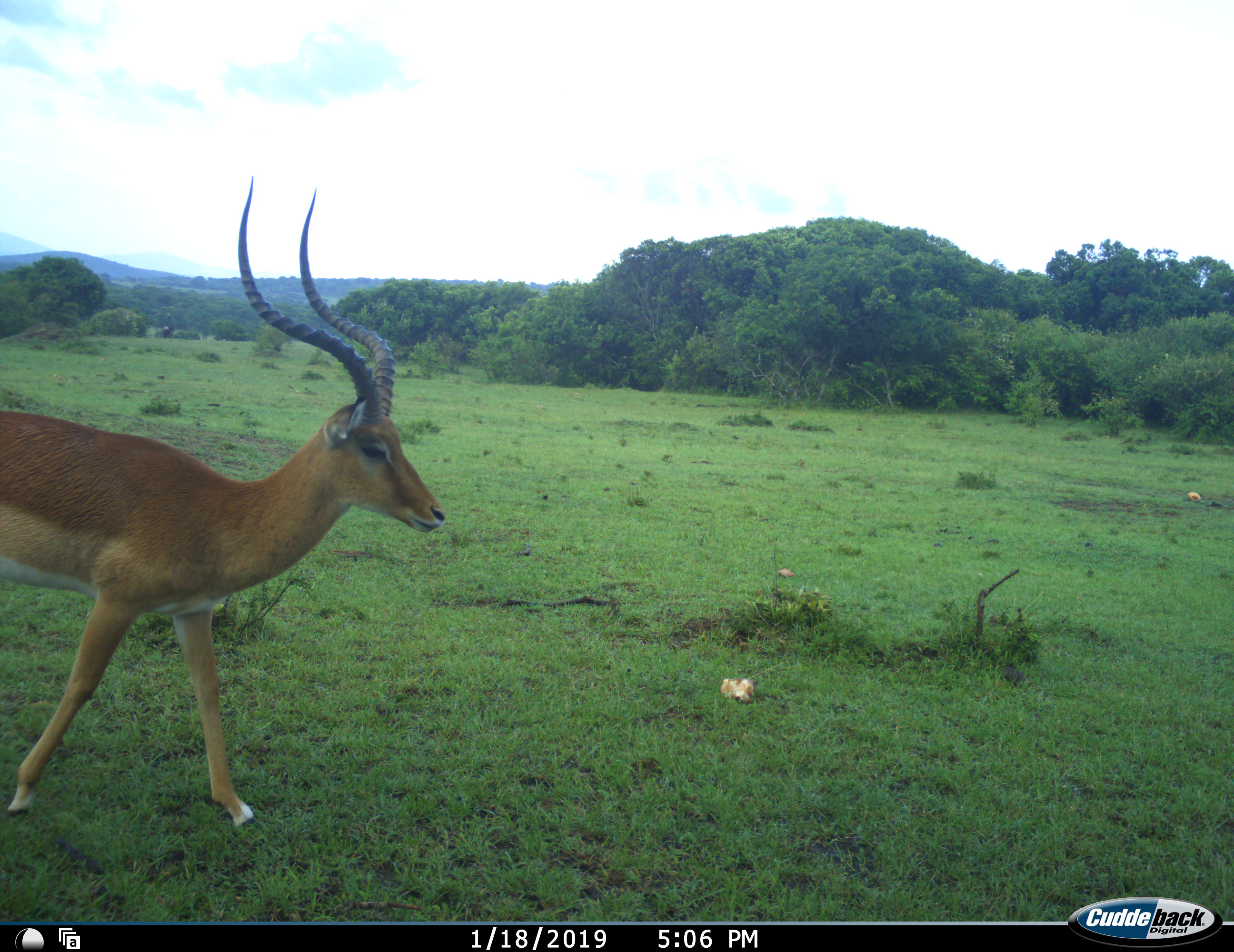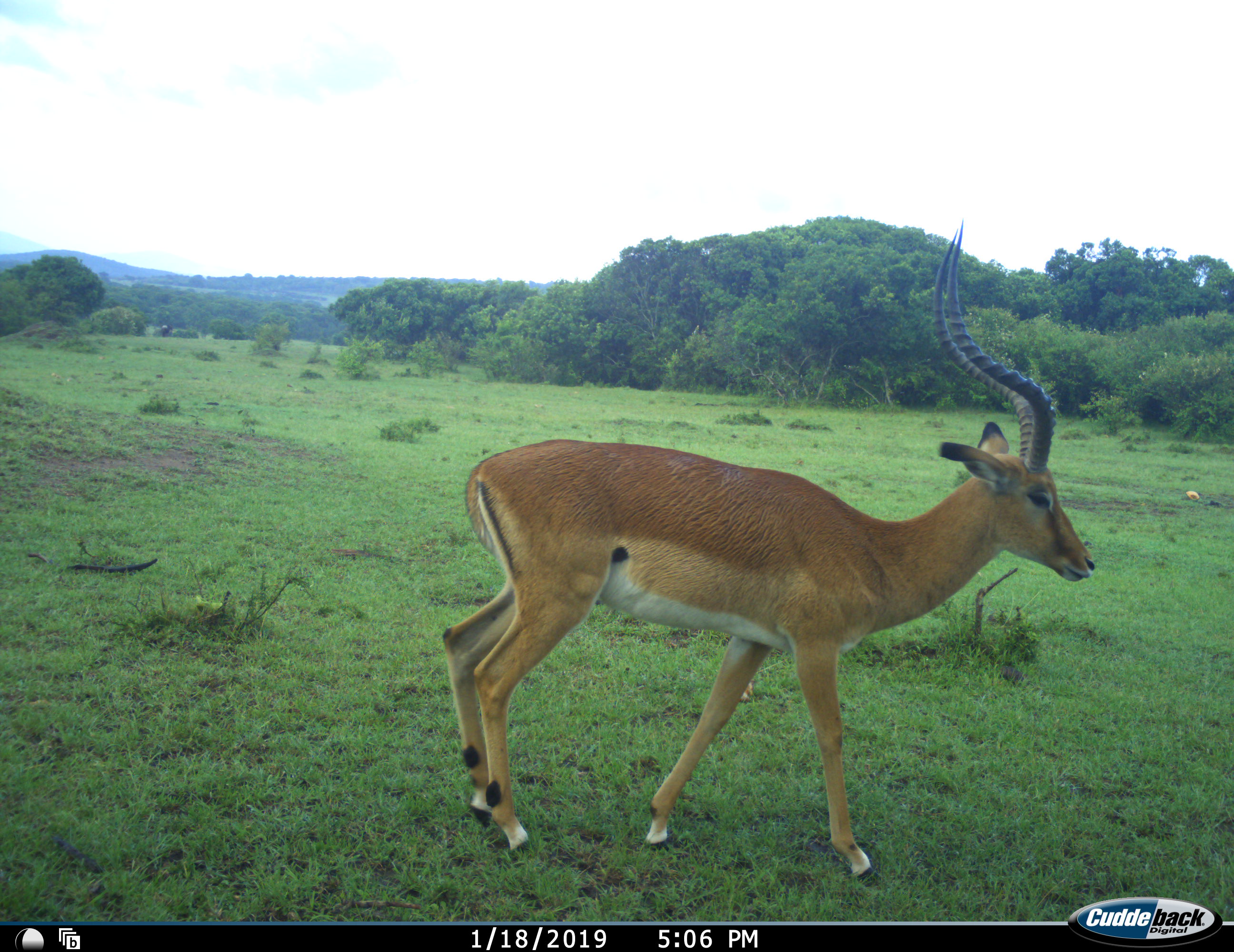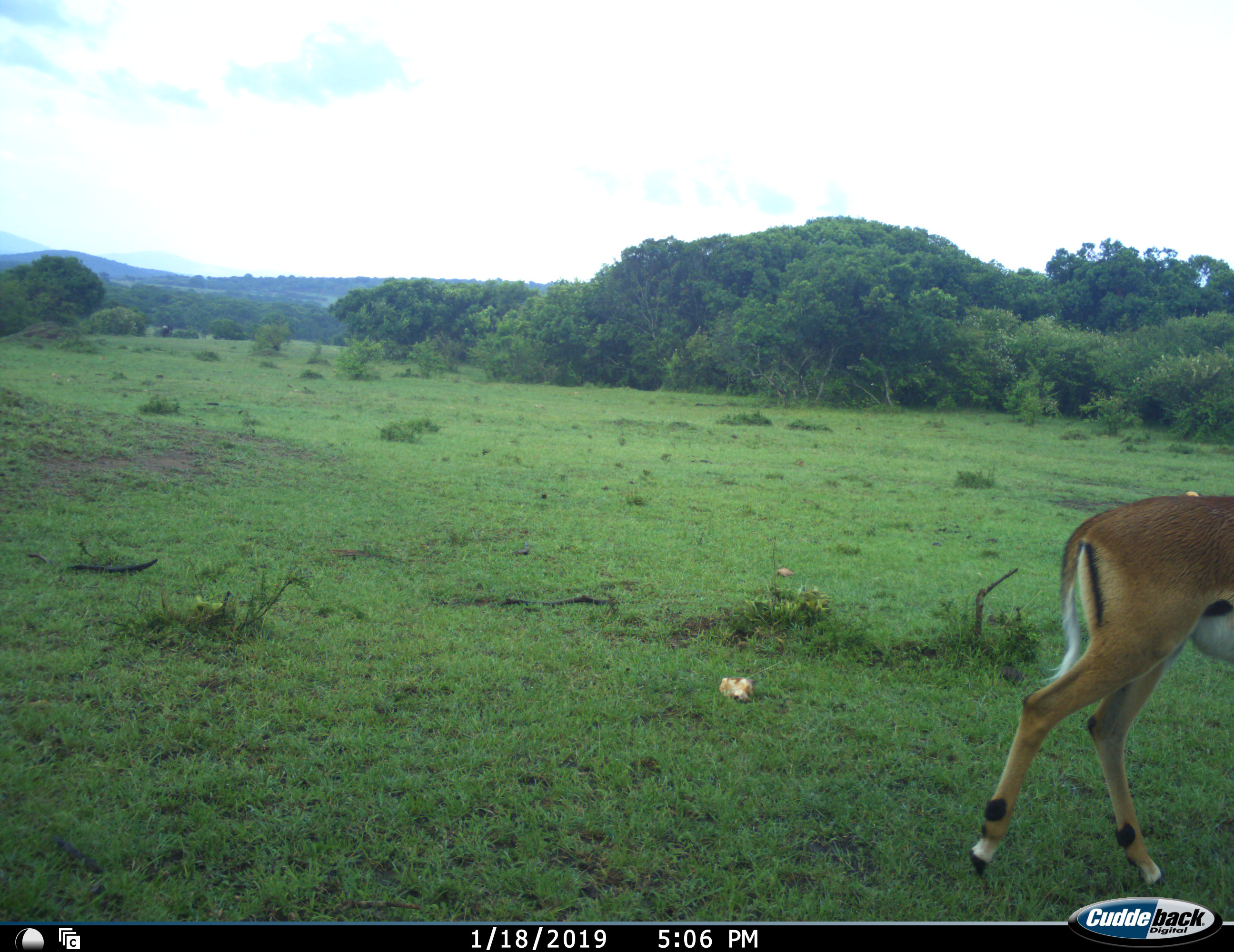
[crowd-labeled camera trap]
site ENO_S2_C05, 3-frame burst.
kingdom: Animalia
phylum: Chordata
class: Mammalia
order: Artiodactyla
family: Bovidae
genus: Aepyceros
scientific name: Aepyceros melampus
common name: impala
Impala (Aepyceros melampus), count 1. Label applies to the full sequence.